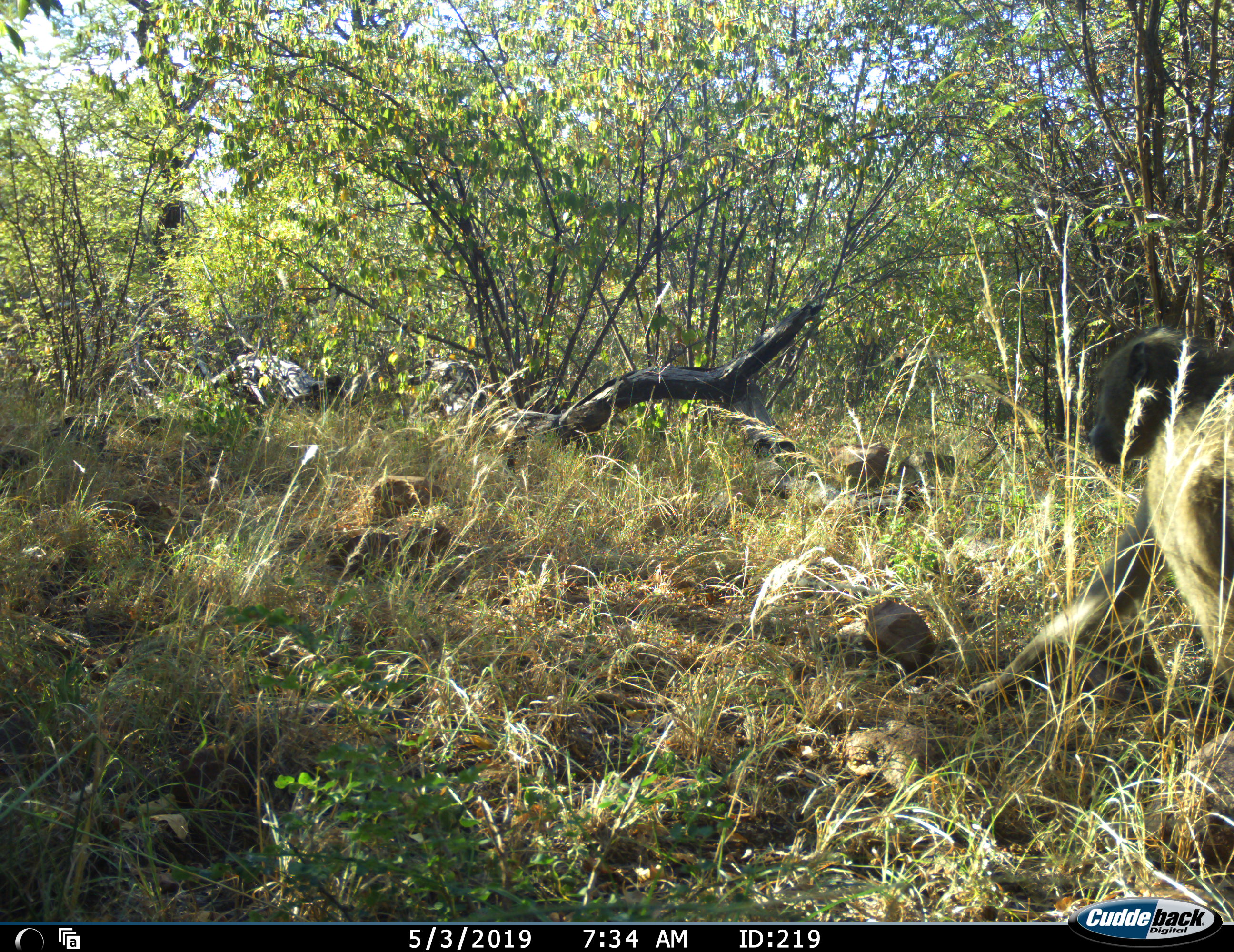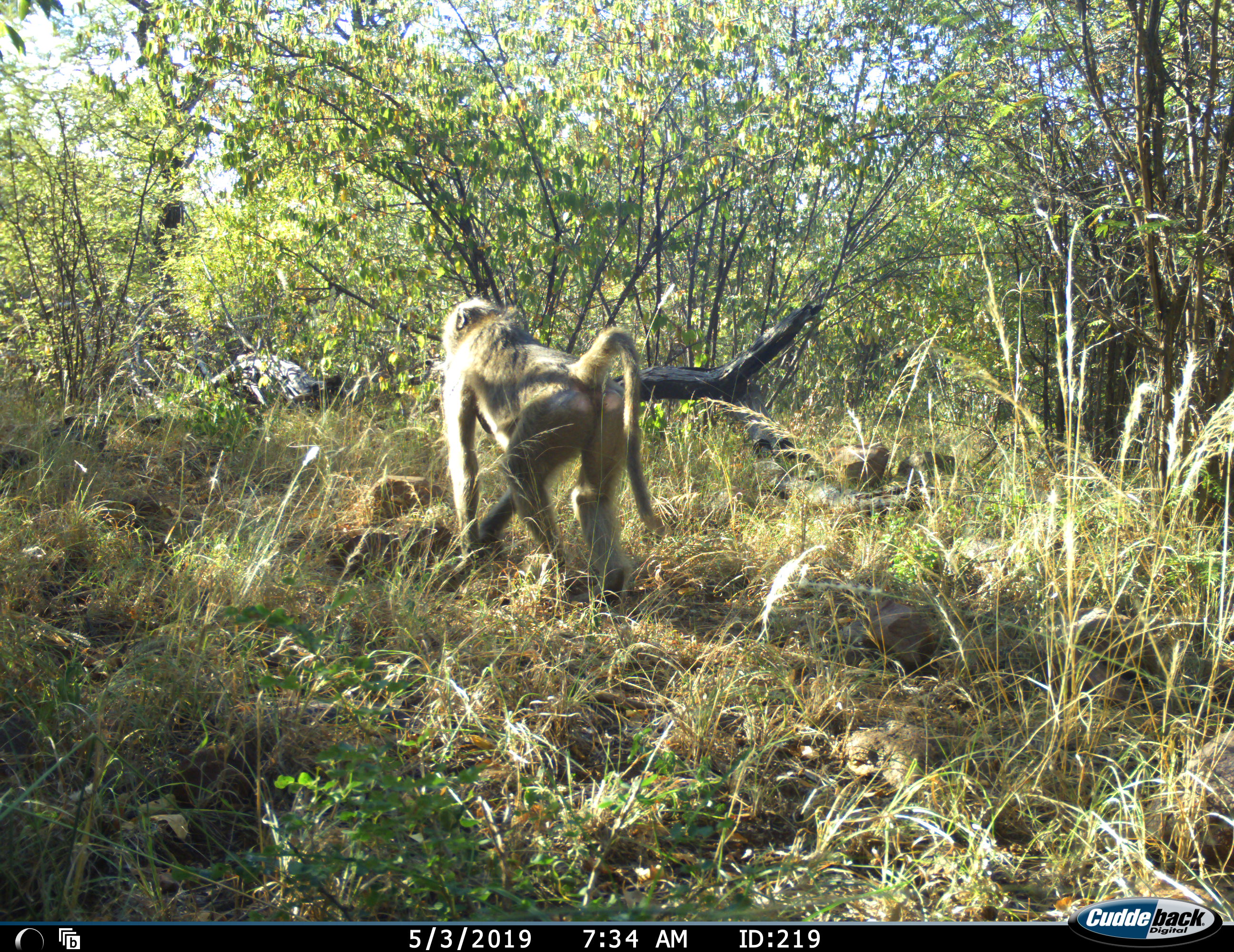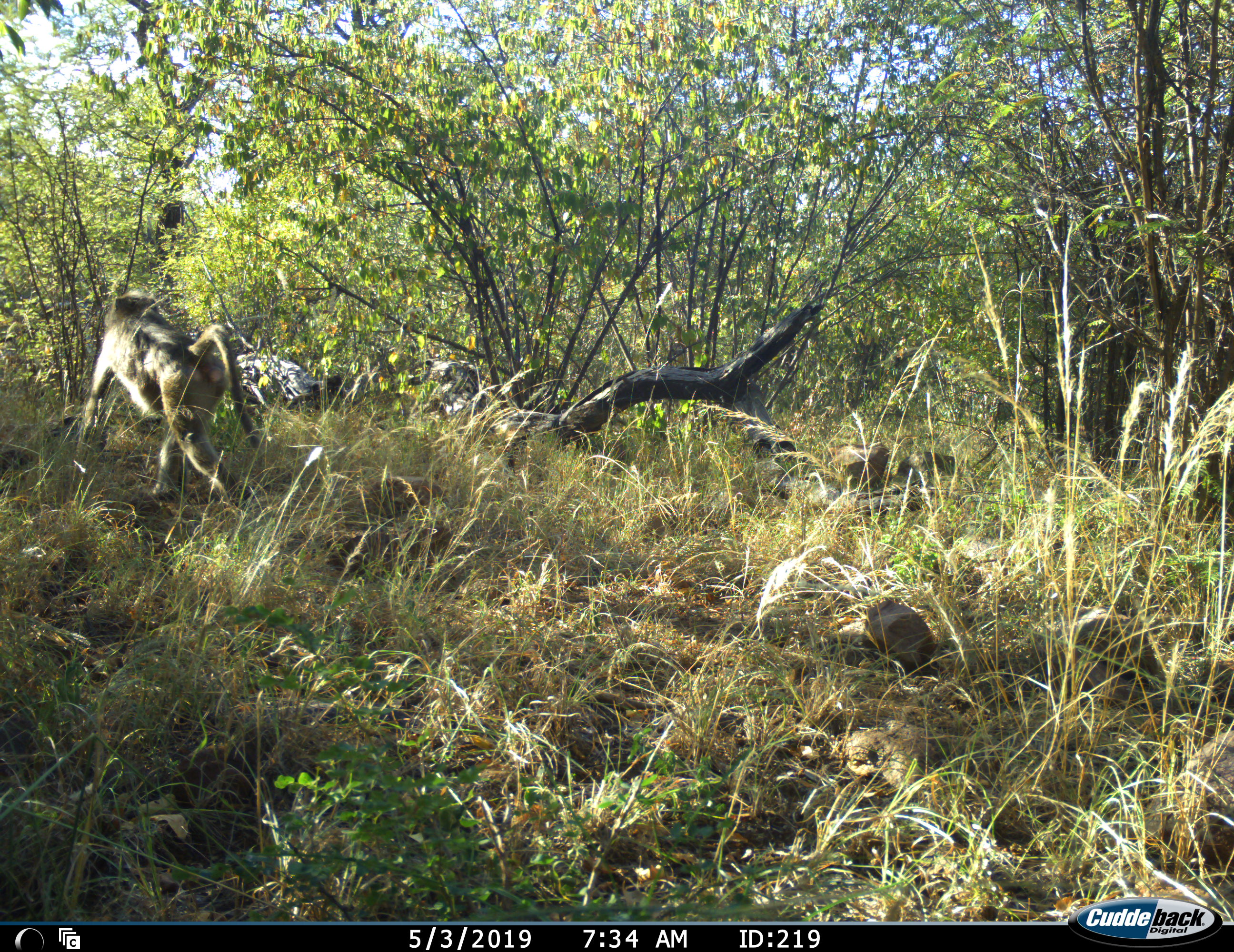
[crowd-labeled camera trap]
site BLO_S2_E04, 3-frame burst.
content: unidentified animal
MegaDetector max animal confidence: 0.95